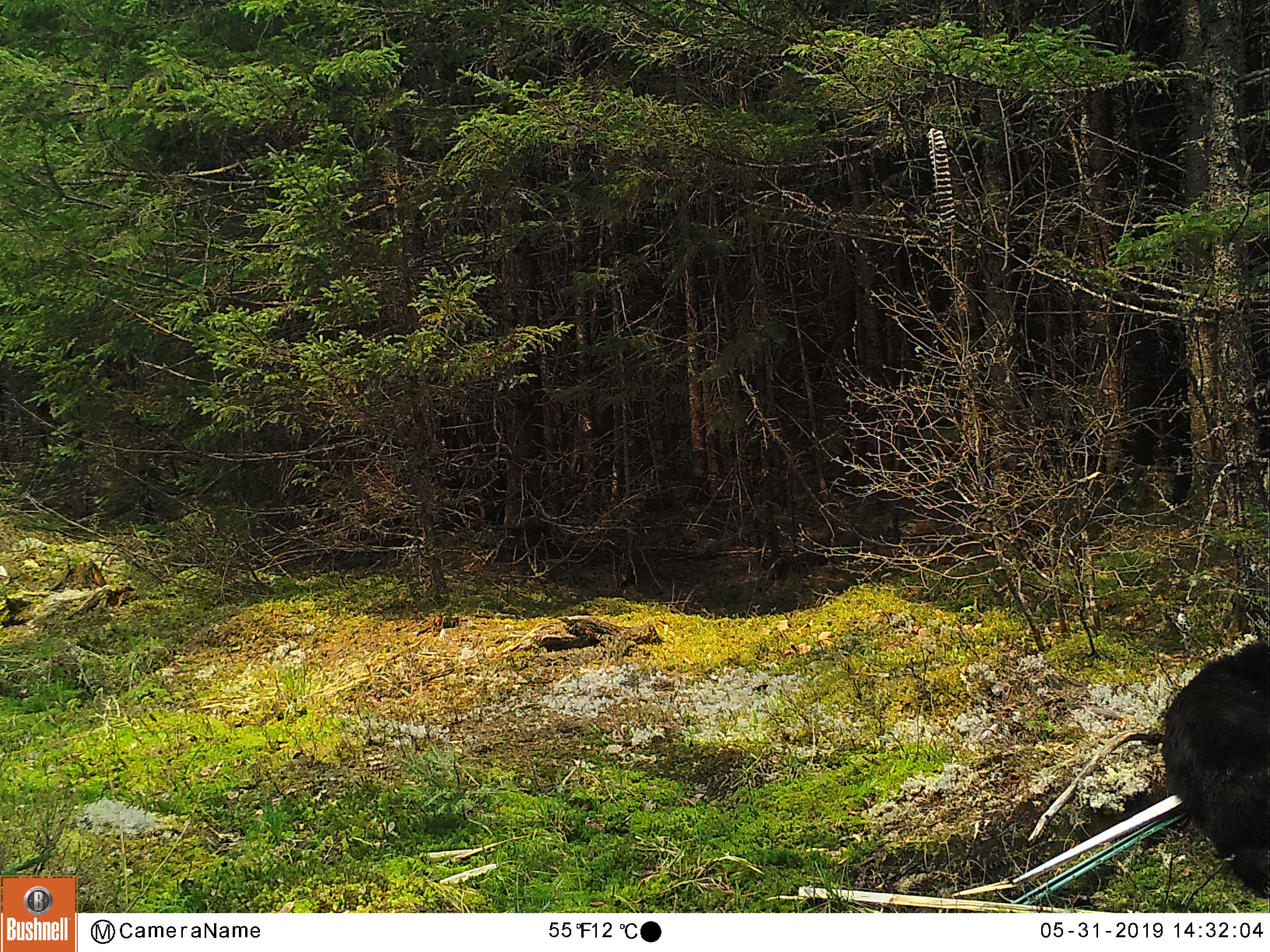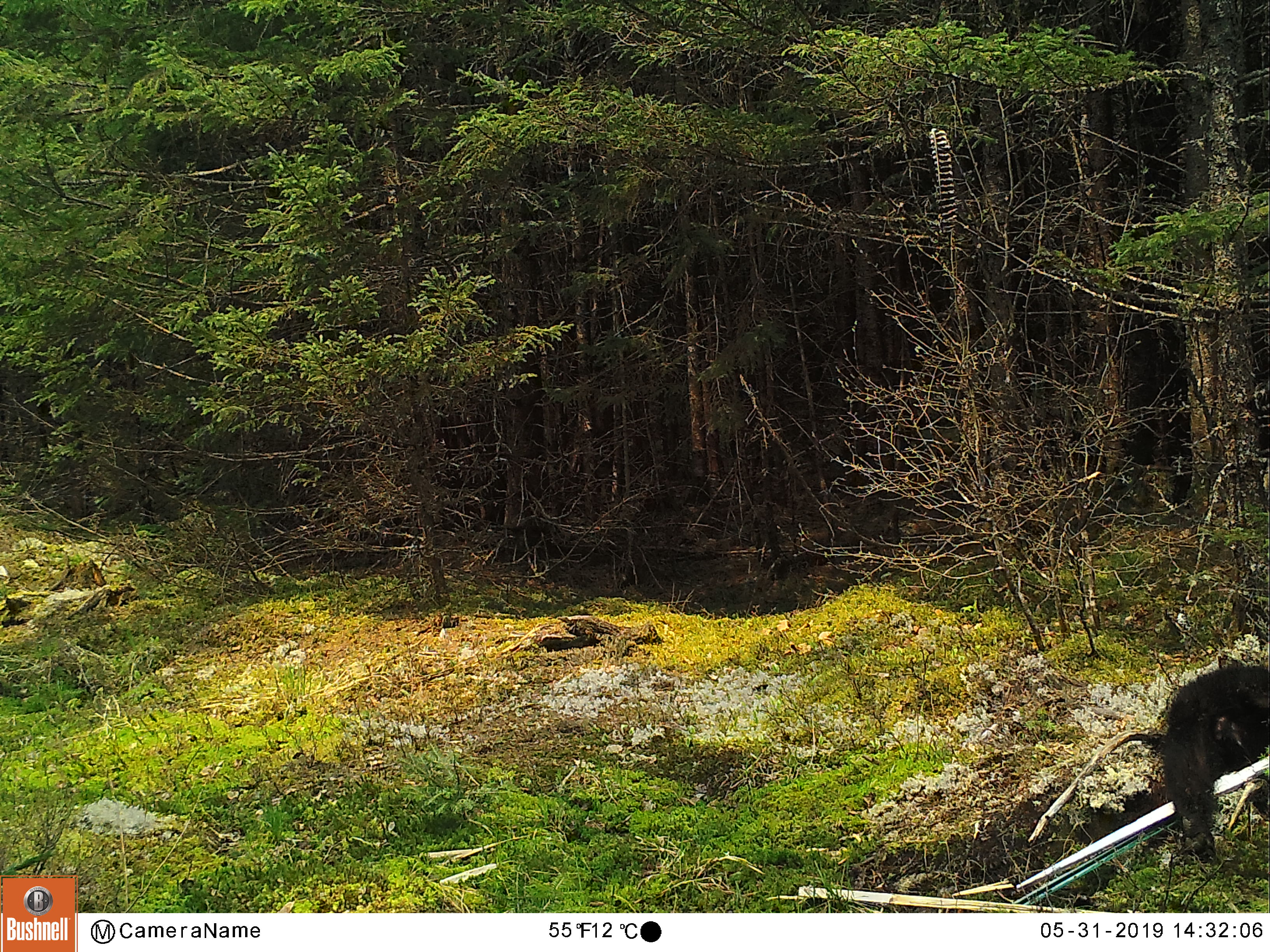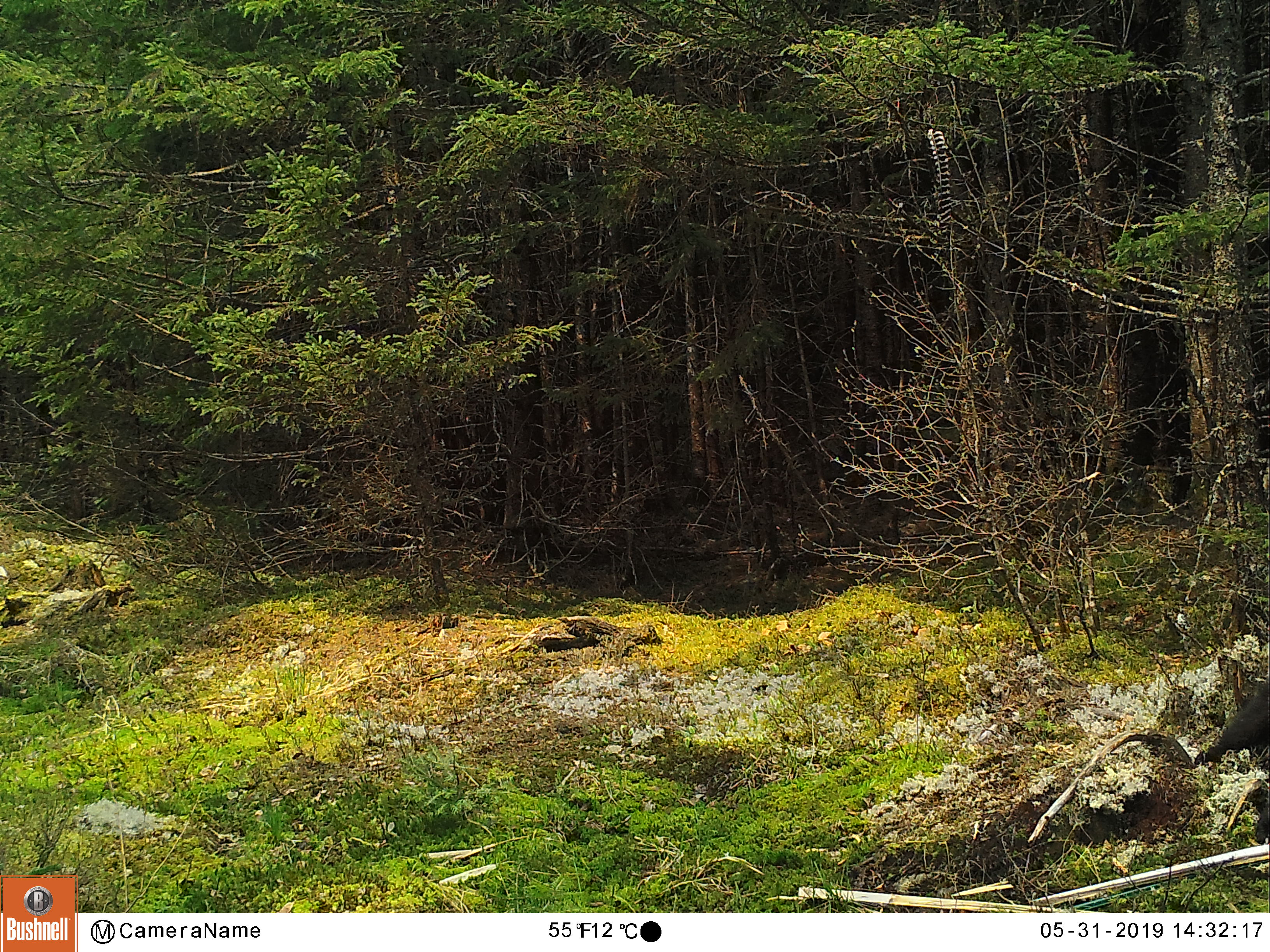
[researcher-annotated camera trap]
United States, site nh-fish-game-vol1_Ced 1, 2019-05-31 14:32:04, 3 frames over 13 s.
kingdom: Animalia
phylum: Chordata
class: Mammalia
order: Carnivora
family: Ursidae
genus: Ursus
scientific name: Ursus americanus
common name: black bear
Black bear (Ursus americanus).